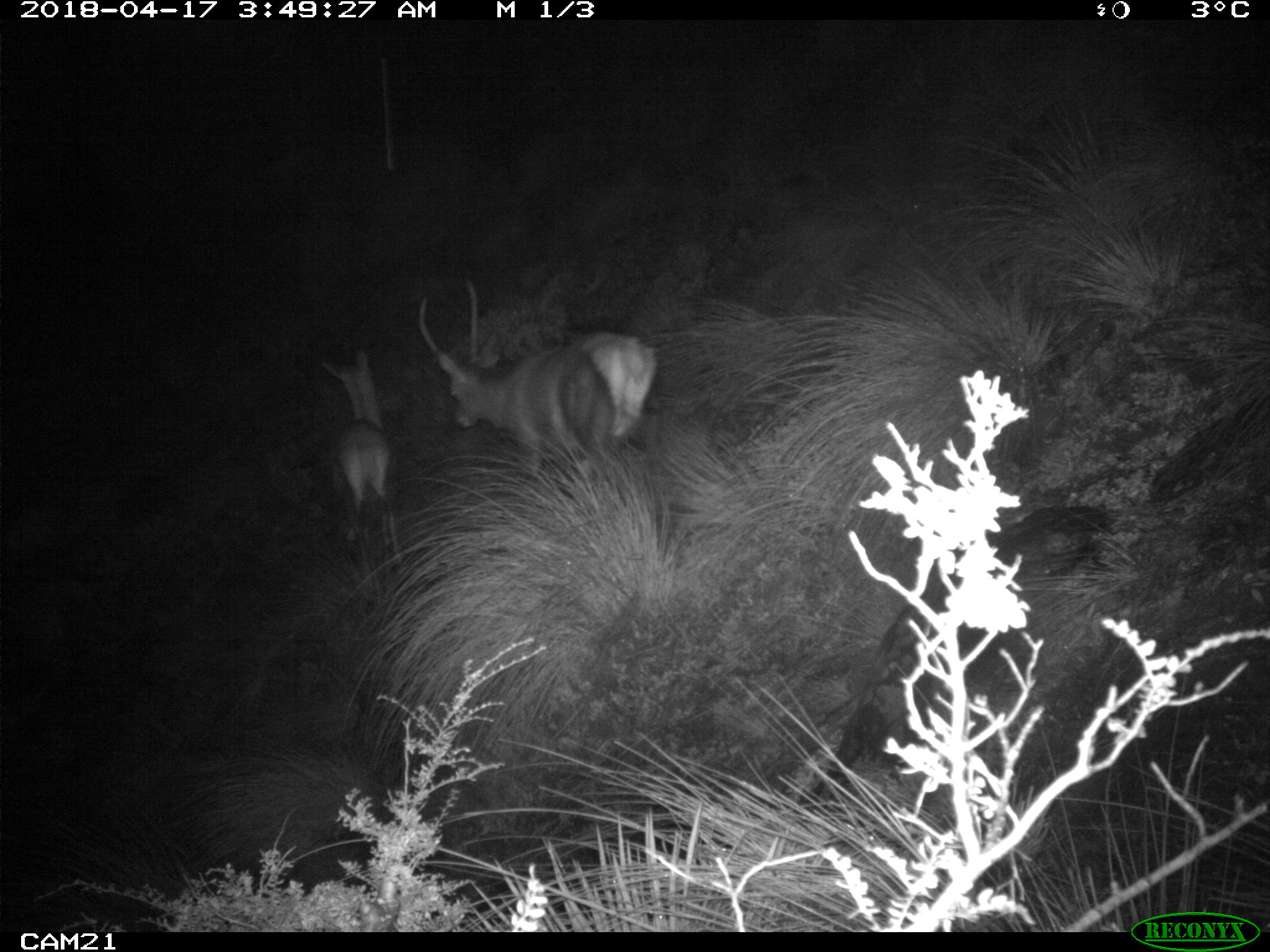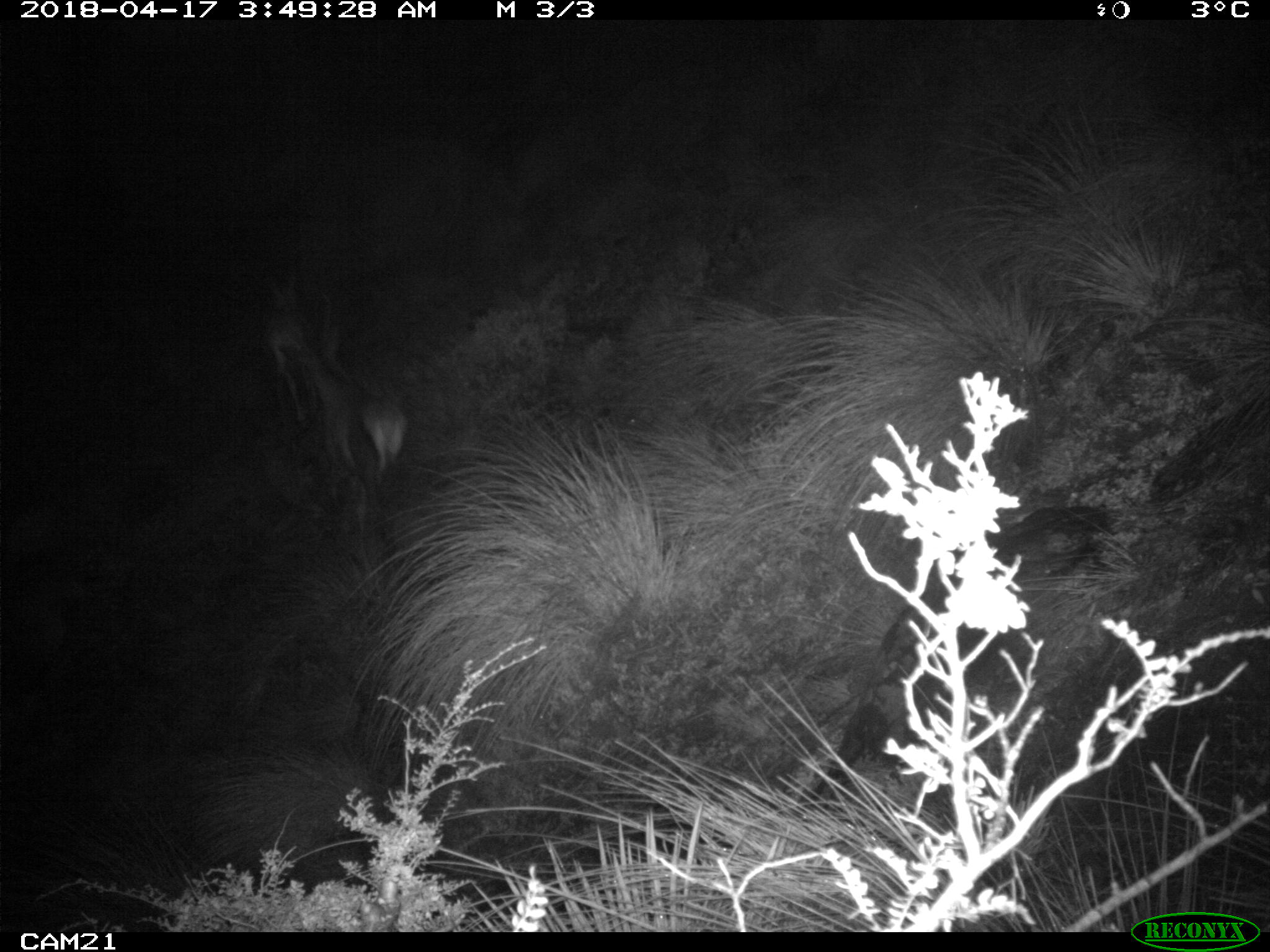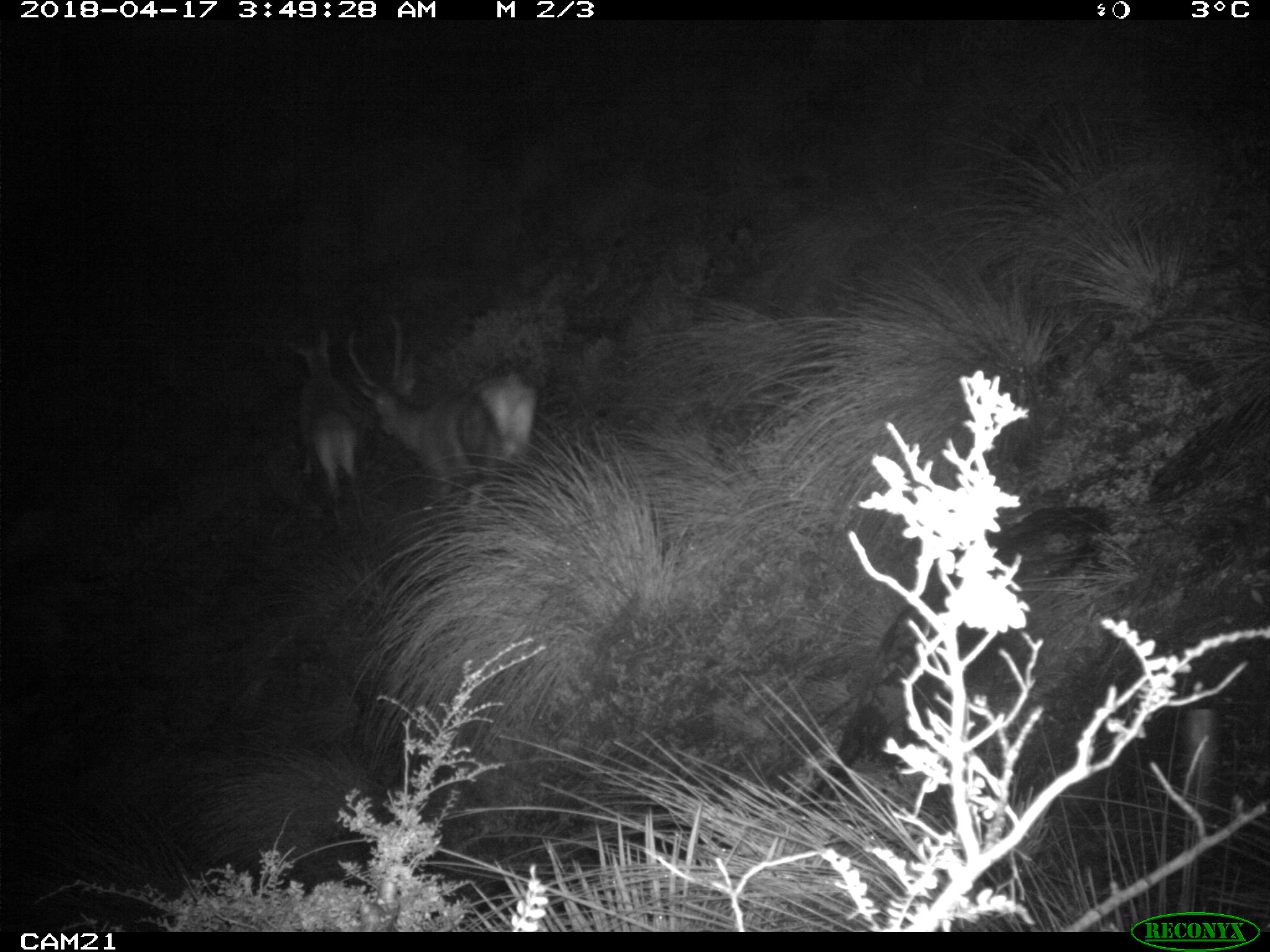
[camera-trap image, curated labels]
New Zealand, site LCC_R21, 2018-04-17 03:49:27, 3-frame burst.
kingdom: Animalia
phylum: Chordata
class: Mammalia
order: Artiodactyla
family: Cervidae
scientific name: Cervidae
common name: deer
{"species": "deer (Cervidae)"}